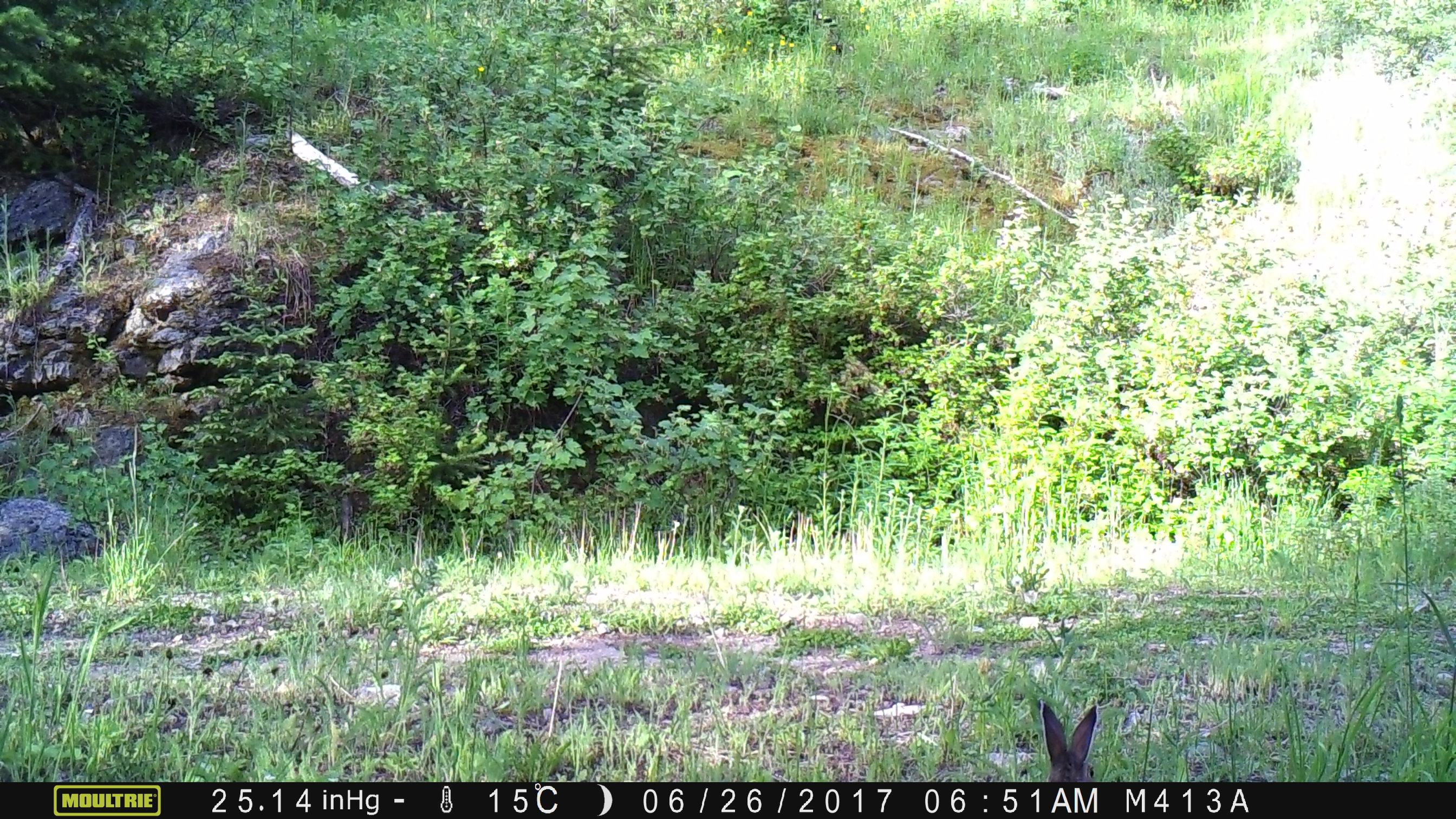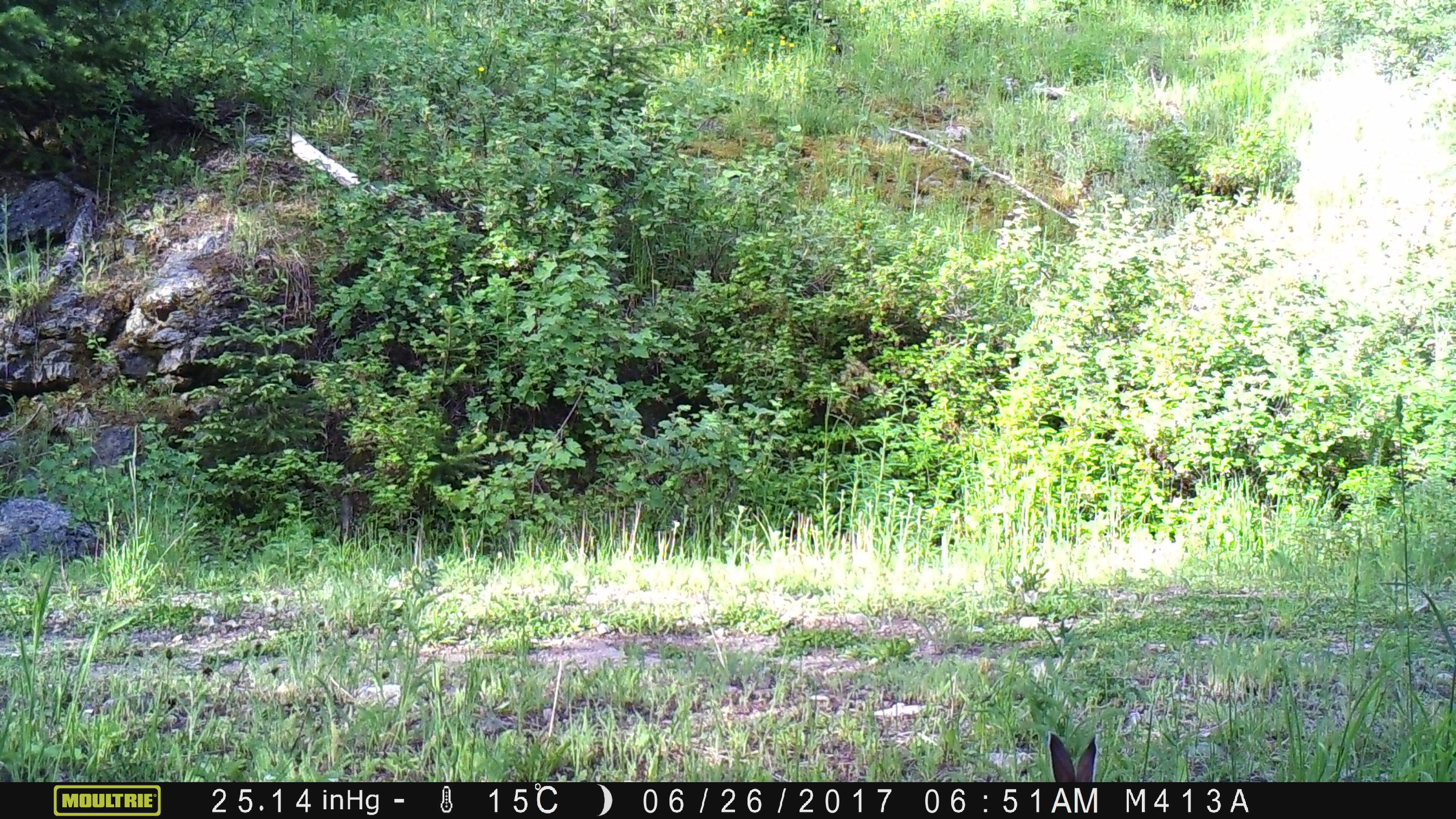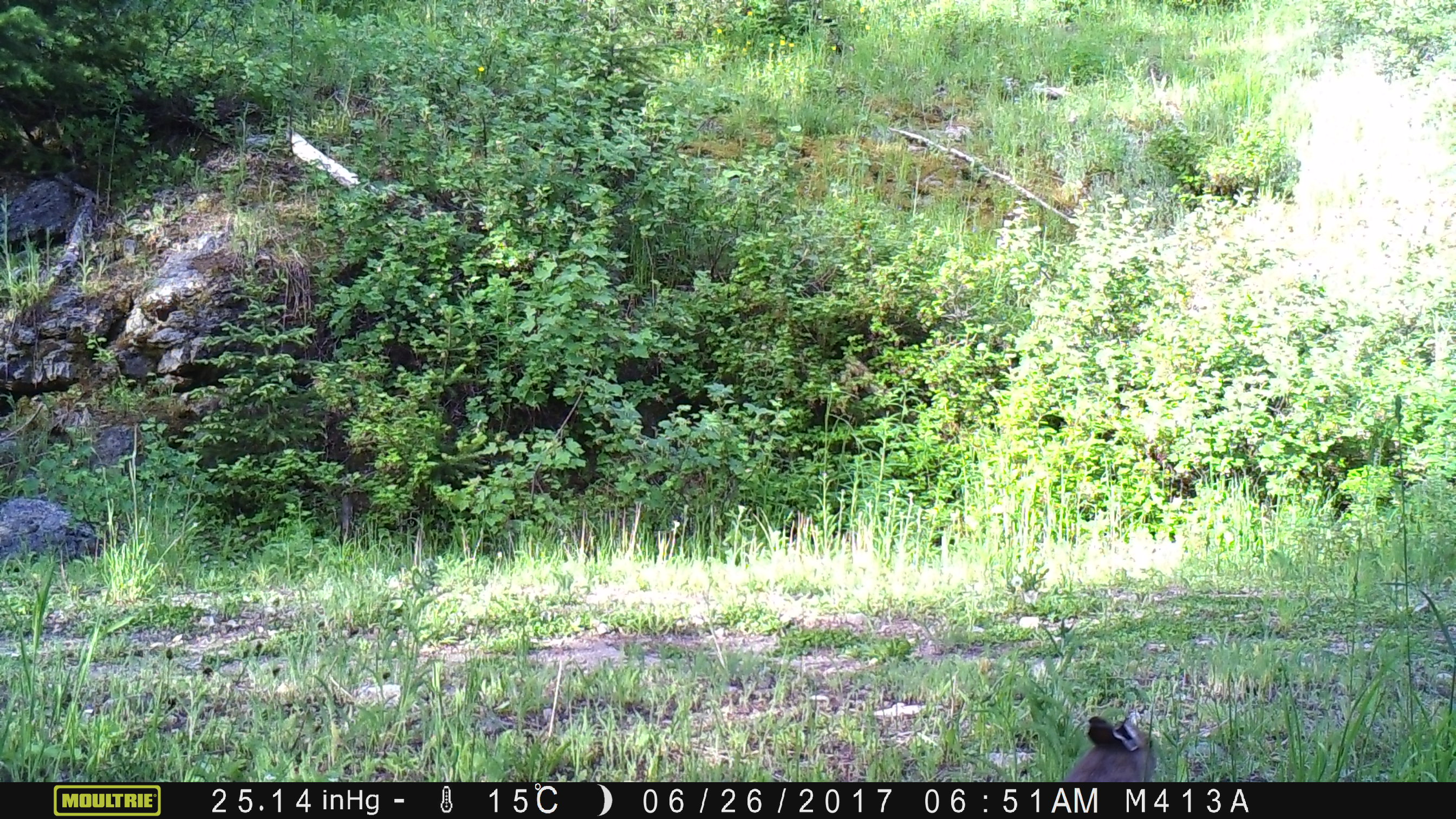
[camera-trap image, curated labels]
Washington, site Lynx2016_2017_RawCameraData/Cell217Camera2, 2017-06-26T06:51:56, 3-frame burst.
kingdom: Animalia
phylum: Chordata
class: Mammalia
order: Lagomorpha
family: Leporidae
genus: Lepus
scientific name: Lepus americanus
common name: snowshoe hare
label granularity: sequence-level